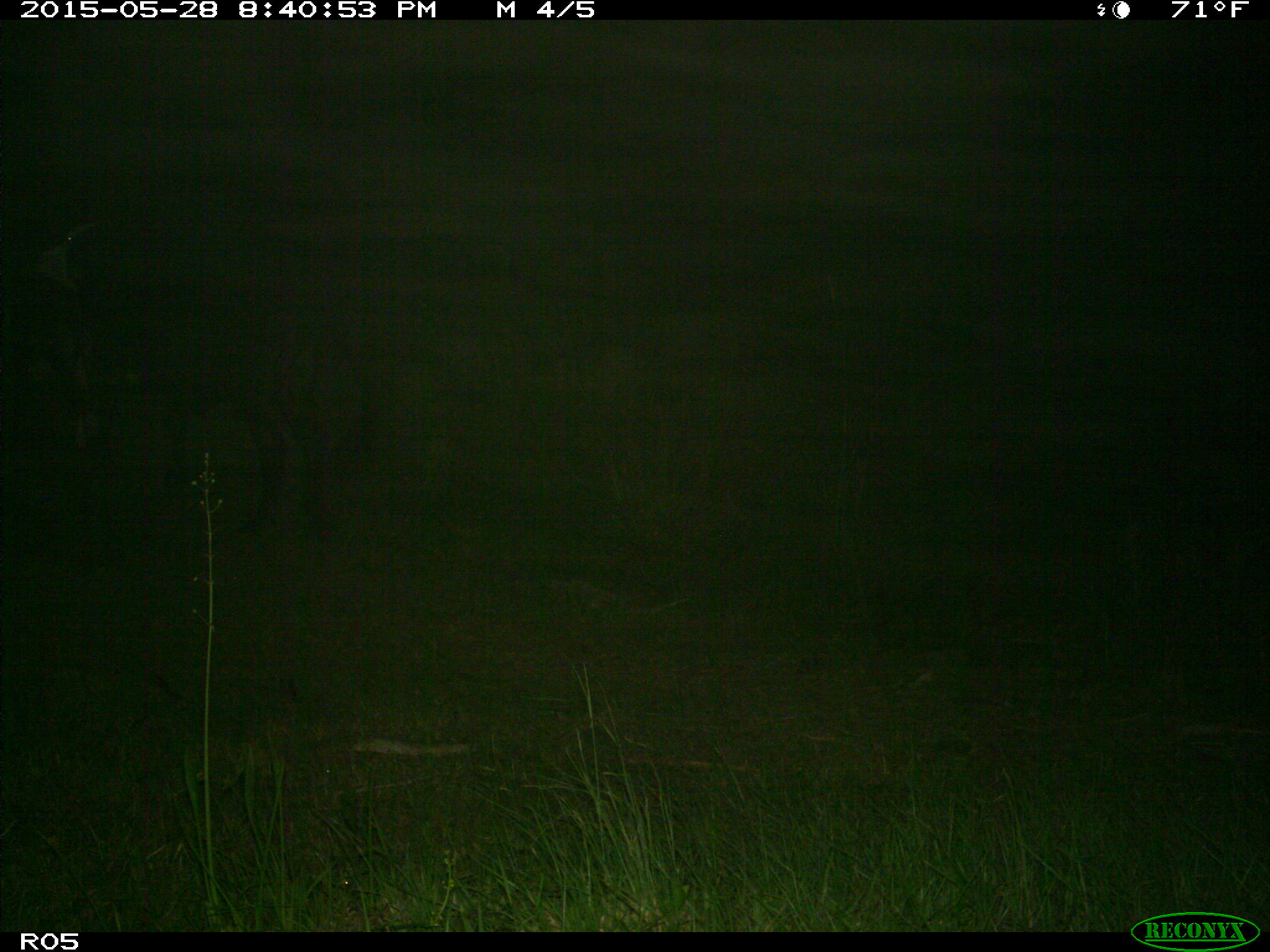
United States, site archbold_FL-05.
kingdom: Animalia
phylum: Chordata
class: Mammalia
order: Artiodactyla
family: Bovidae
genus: Bos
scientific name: Bos taurus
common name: domestic cow